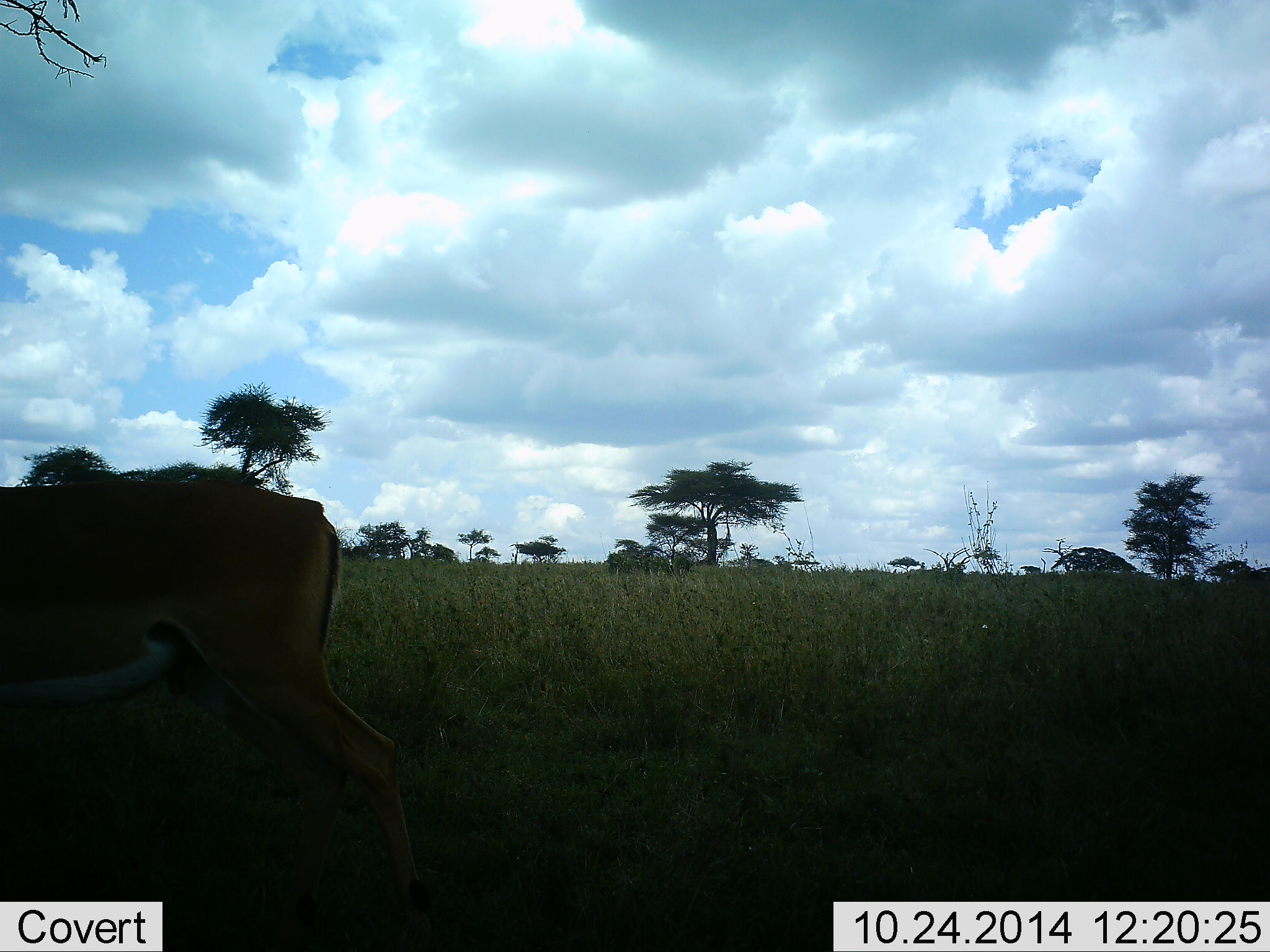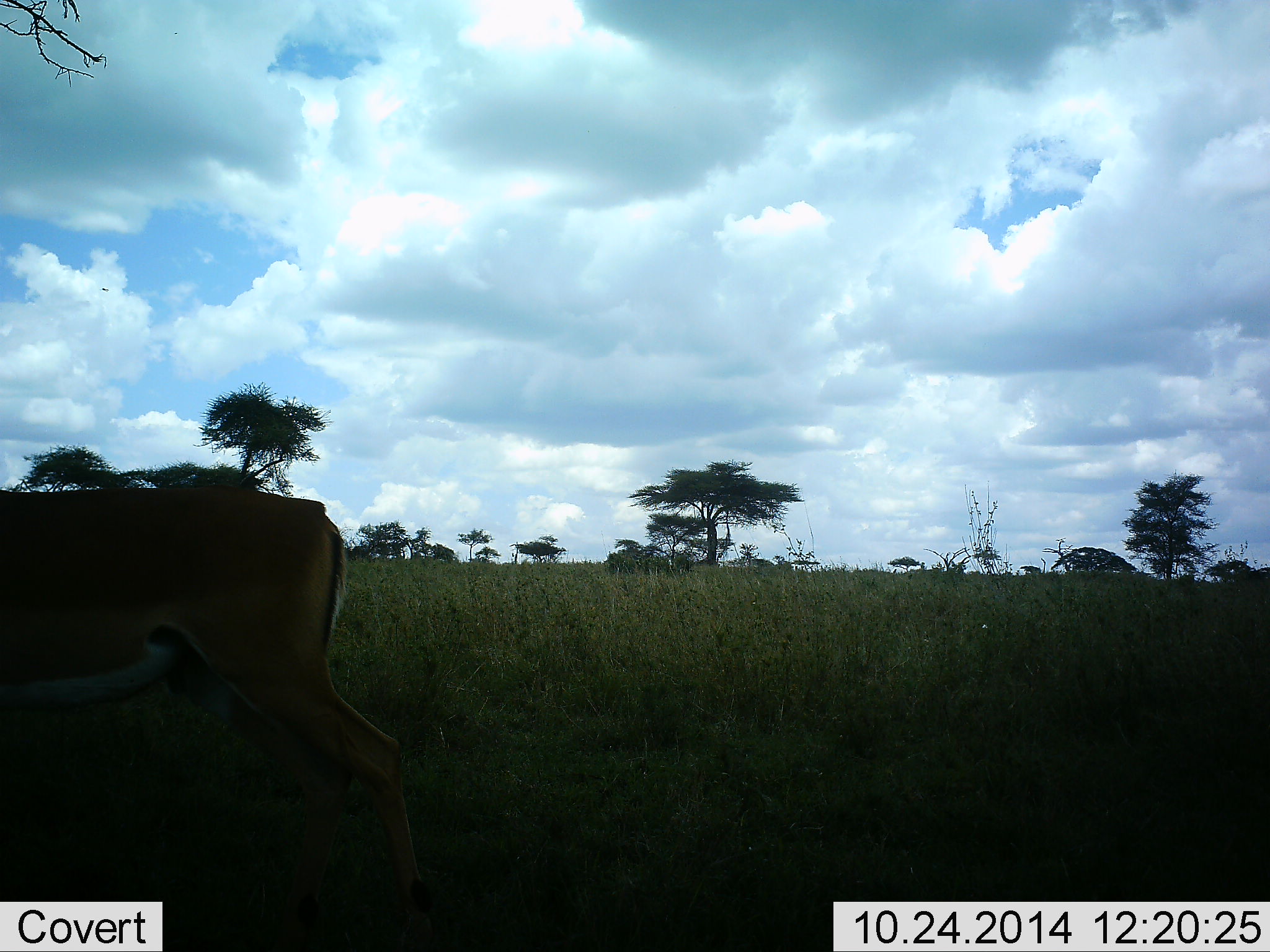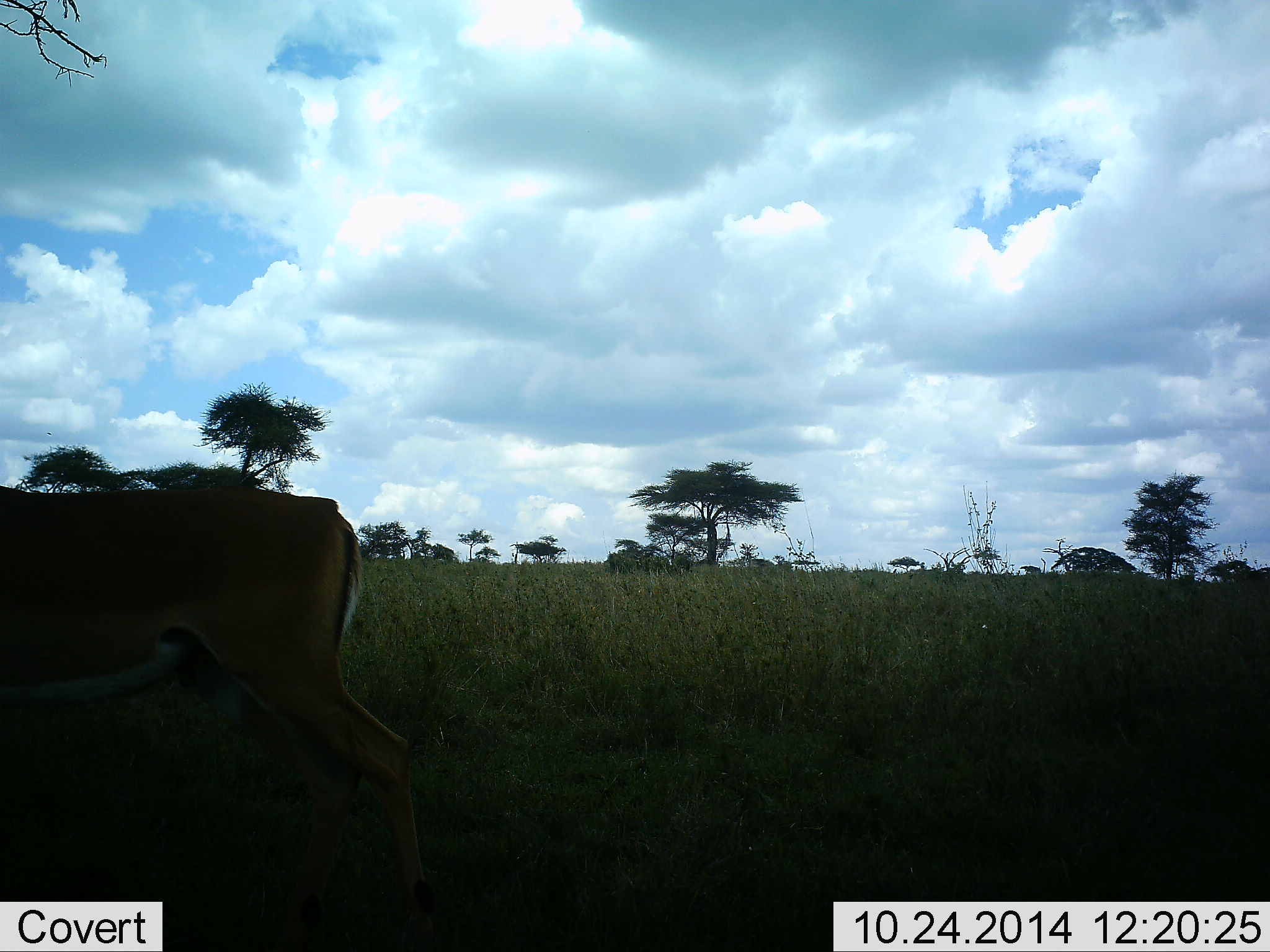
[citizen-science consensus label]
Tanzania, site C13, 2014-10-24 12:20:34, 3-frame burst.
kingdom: Animalia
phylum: Chordata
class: Mammalia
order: Artiodactyla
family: Bovidae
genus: Aepyceros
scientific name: Aepyceros melampus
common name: impala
Impala (Aepyceros melampus), count 1. Behavior (volunteer vote fractions): standing 64%, resting 0%, moving 9%, interacting 0%. Young present (vote fraction): 0%. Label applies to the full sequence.